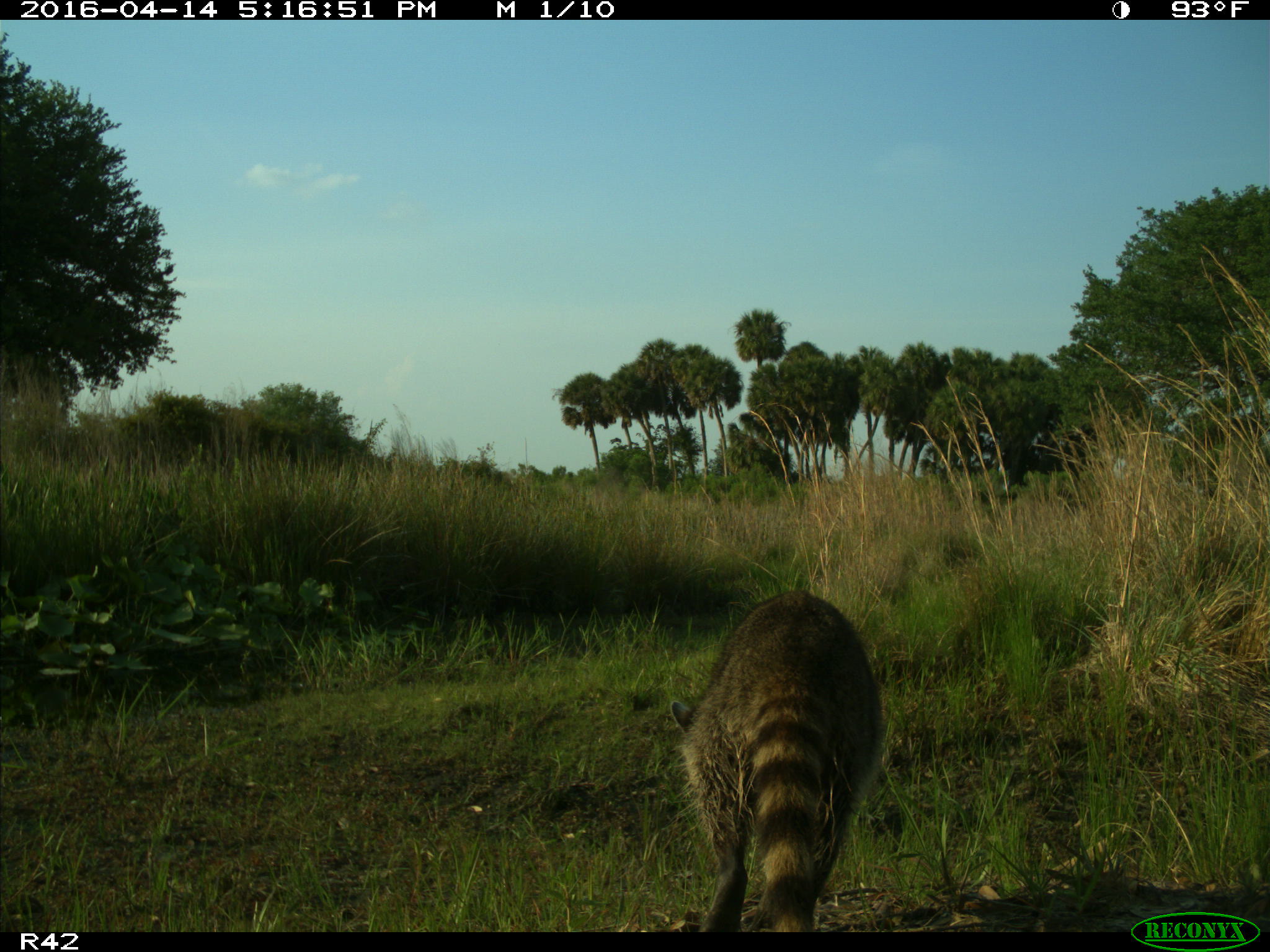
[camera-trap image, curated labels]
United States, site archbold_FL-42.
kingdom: Animalia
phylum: Chordata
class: Mammalia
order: Carnivora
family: Procyonidae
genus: Procyon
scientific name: Procyon lotor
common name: common raccoon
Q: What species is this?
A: Procyon lotor (common raccoon).